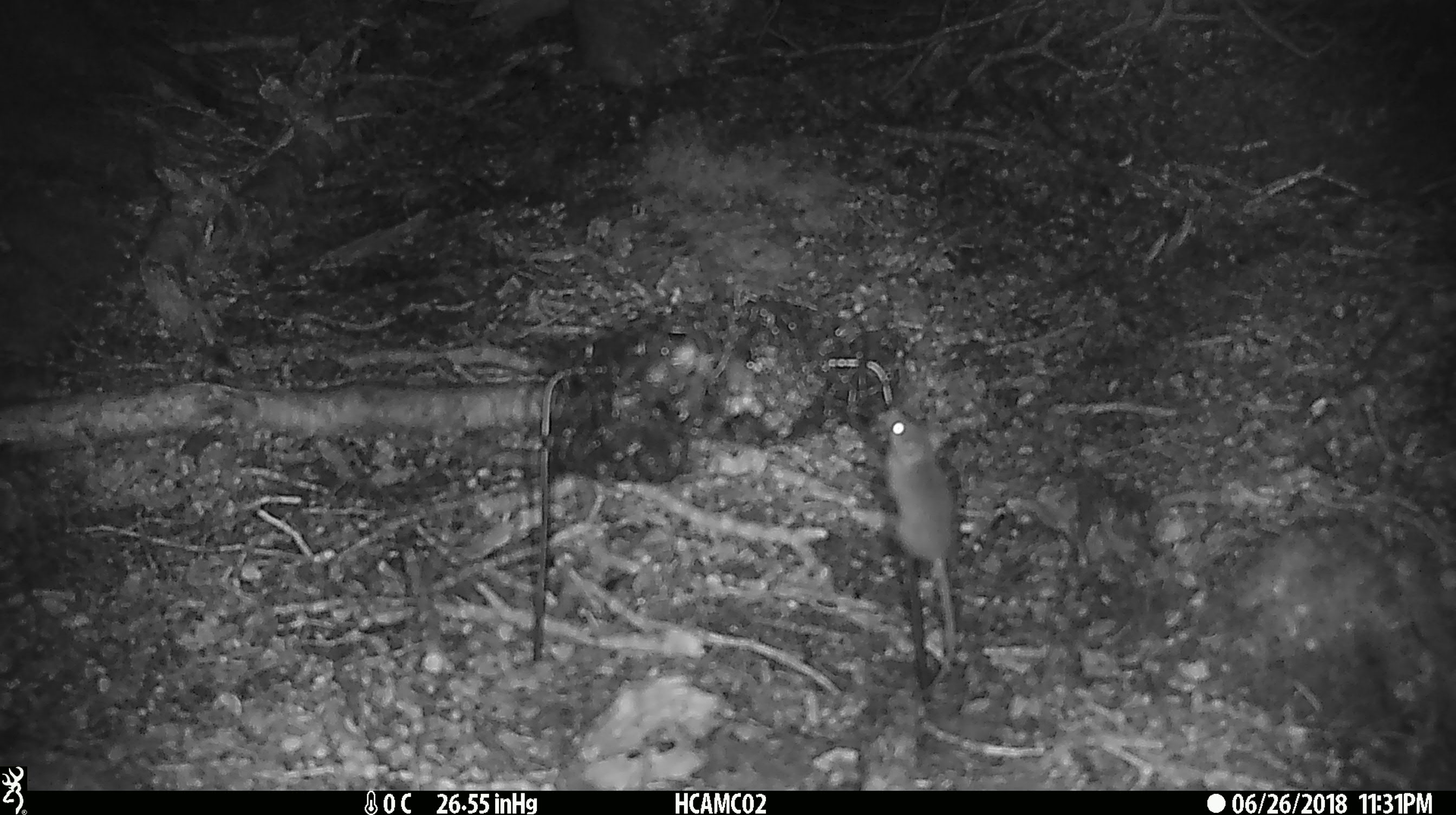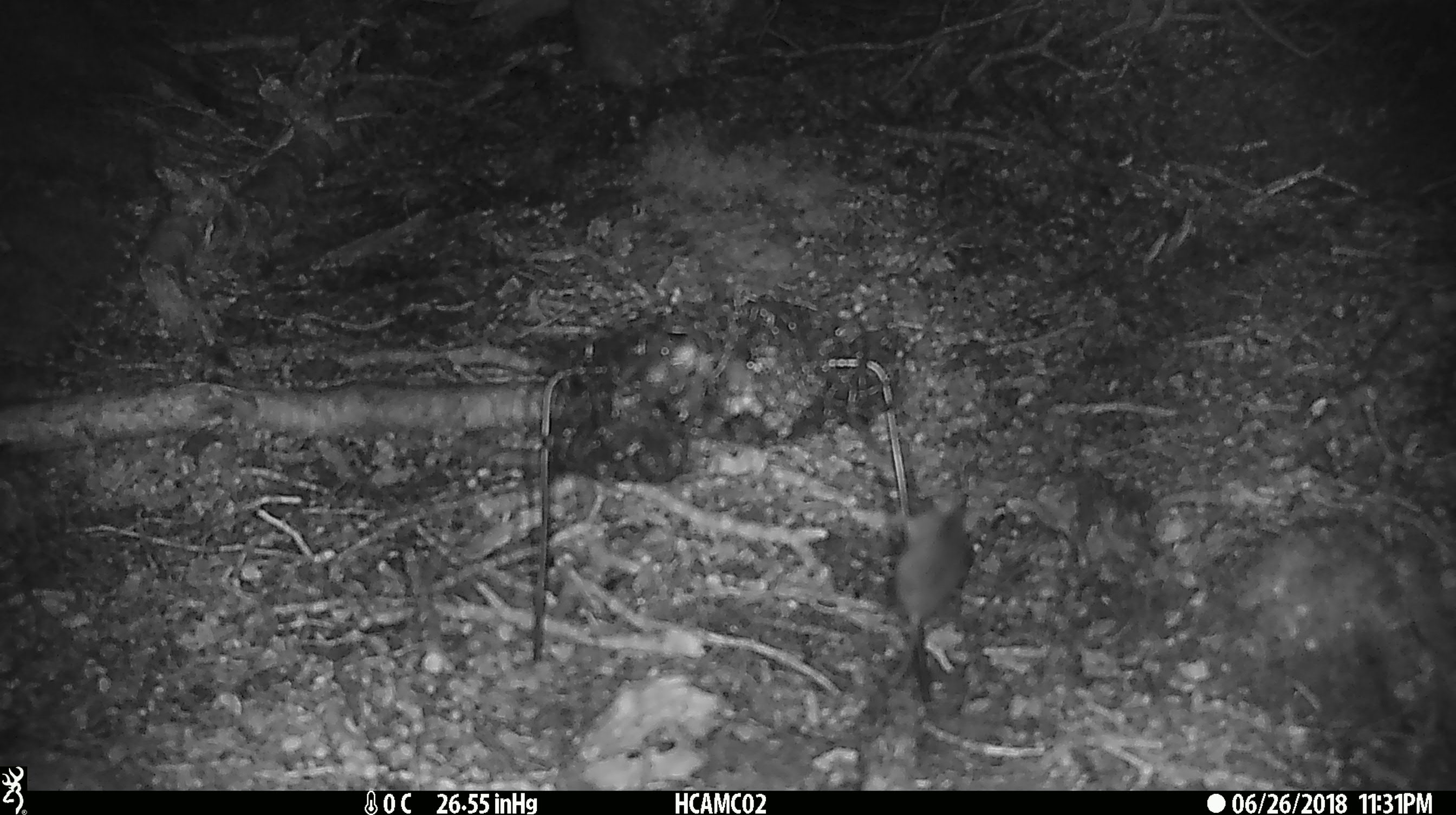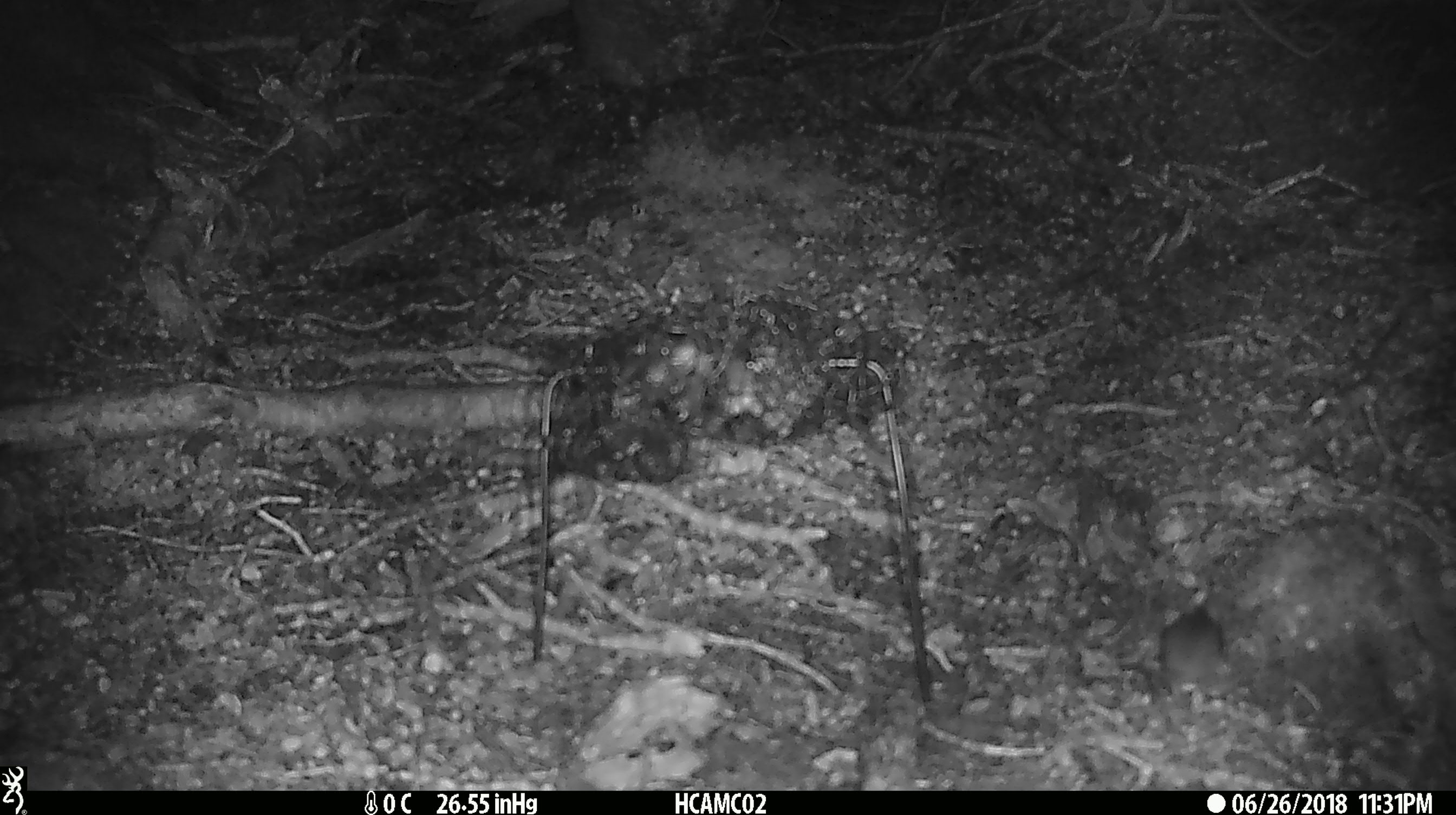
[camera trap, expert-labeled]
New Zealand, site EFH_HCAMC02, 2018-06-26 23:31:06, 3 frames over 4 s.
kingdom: Animalia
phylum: Chordata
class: Mammalia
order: Rodentia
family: Muridae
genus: Mus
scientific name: Mus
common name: mouse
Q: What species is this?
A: Mouse (Mus).